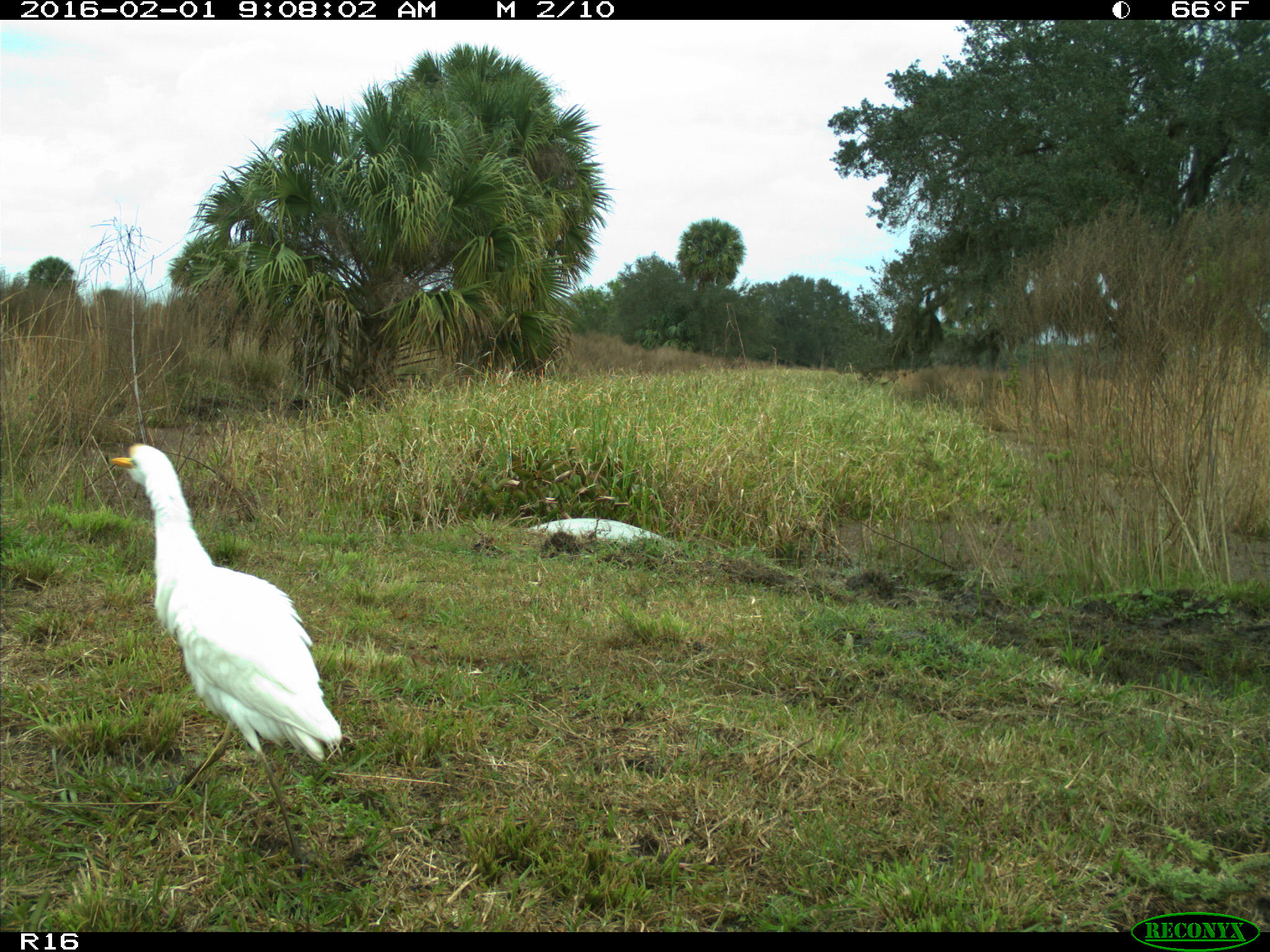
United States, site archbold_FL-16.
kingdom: Animalia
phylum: Chordata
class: Aves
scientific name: Aves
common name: birds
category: unidentified bird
Unidentified bird (birds) (Aves).